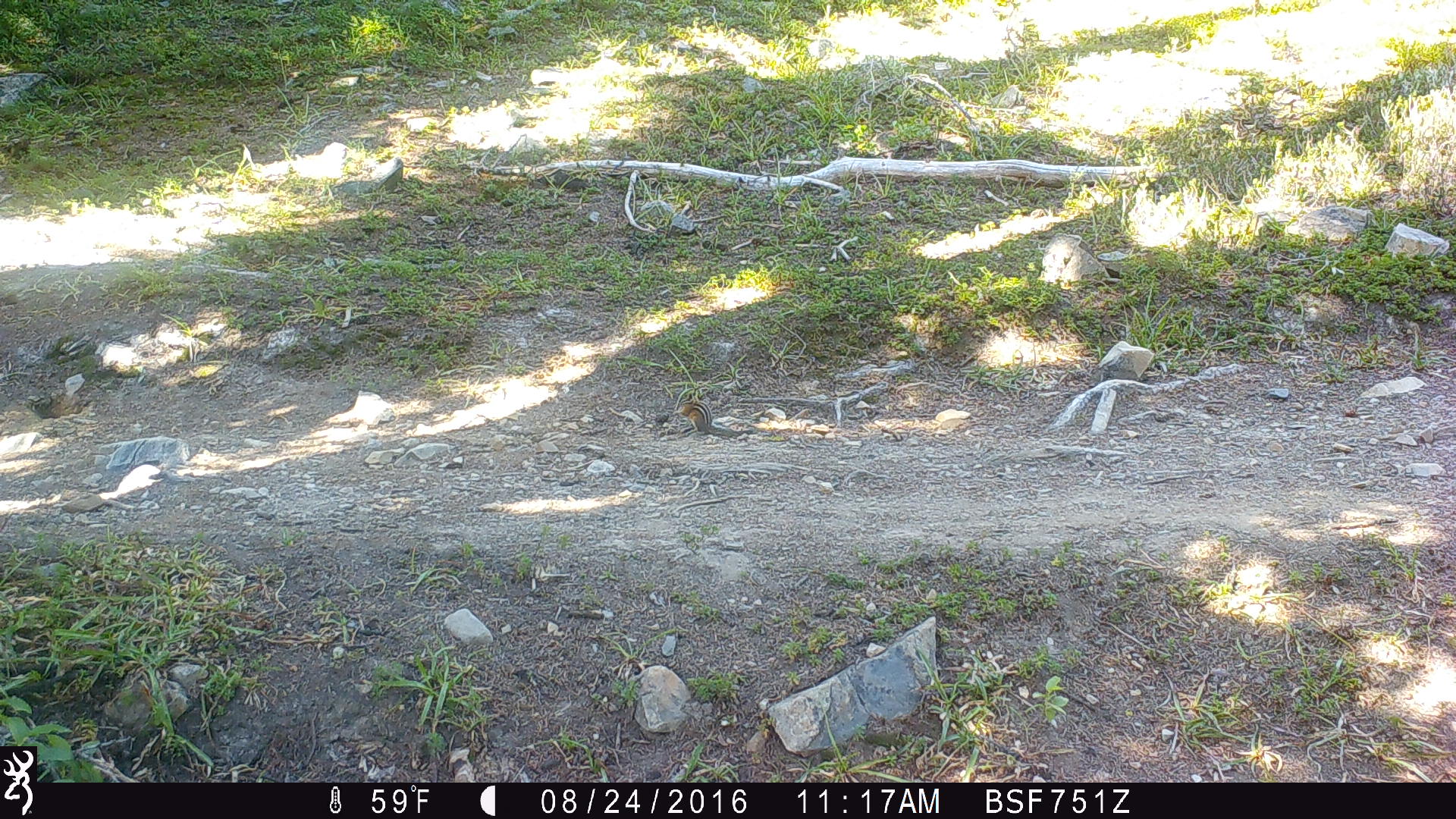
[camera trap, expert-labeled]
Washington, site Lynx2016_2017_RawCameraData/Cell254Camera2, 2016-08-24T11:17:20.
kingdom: Animalia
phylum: Chordata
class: Mammalia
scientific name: Mammalia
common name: small mammal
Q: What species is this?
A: Small mammal (Mammalia).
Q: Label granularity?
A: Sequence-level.